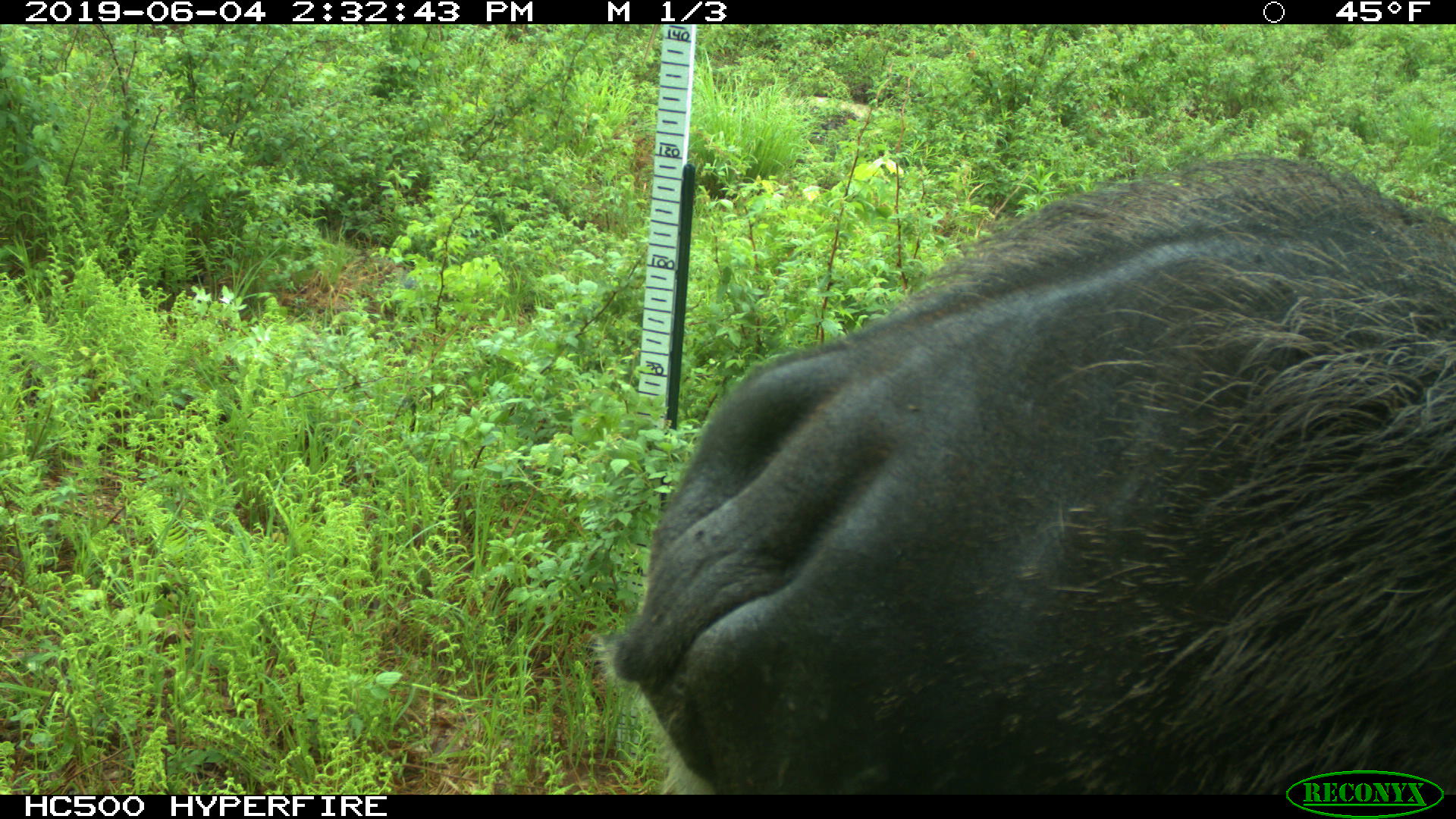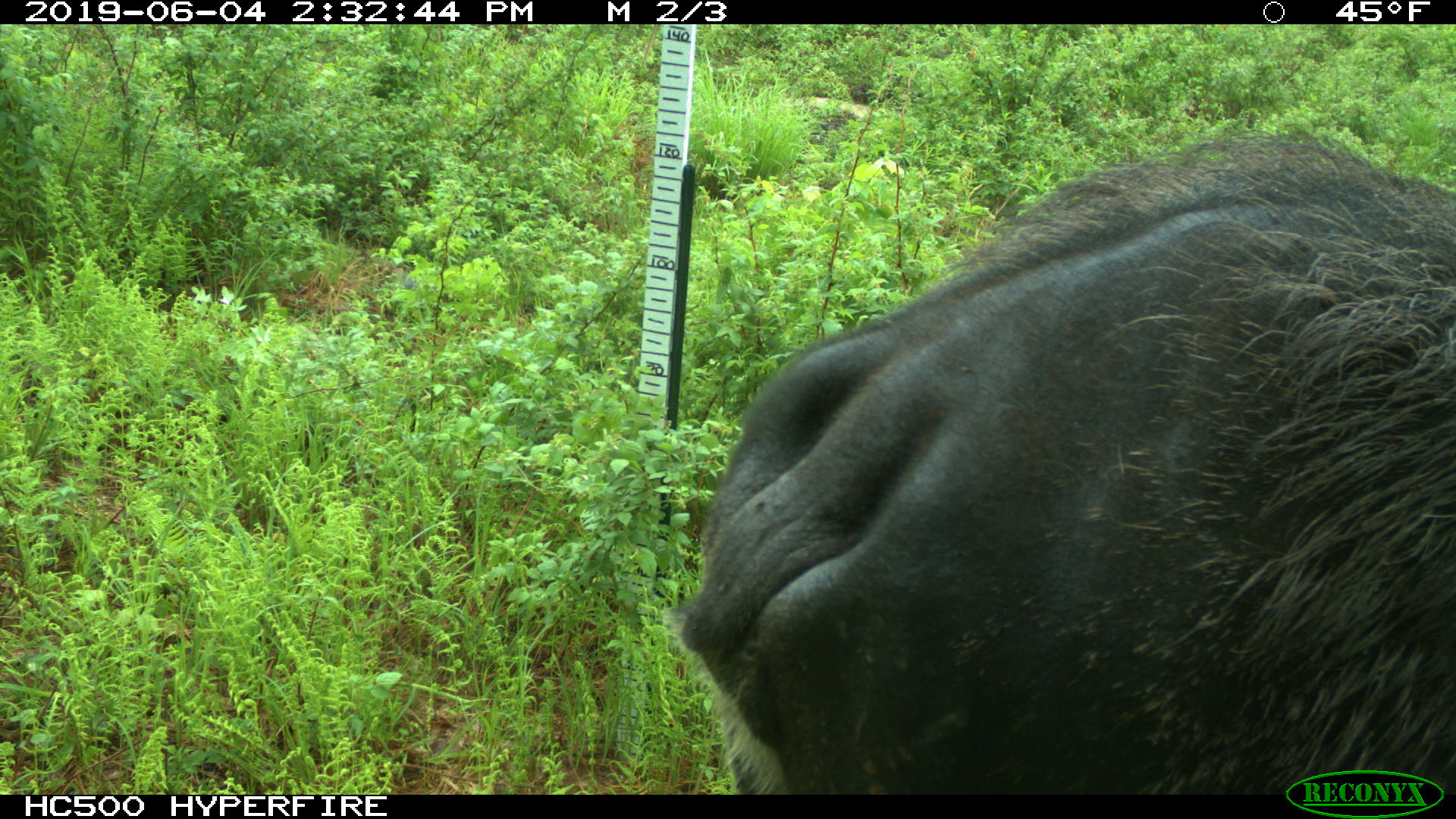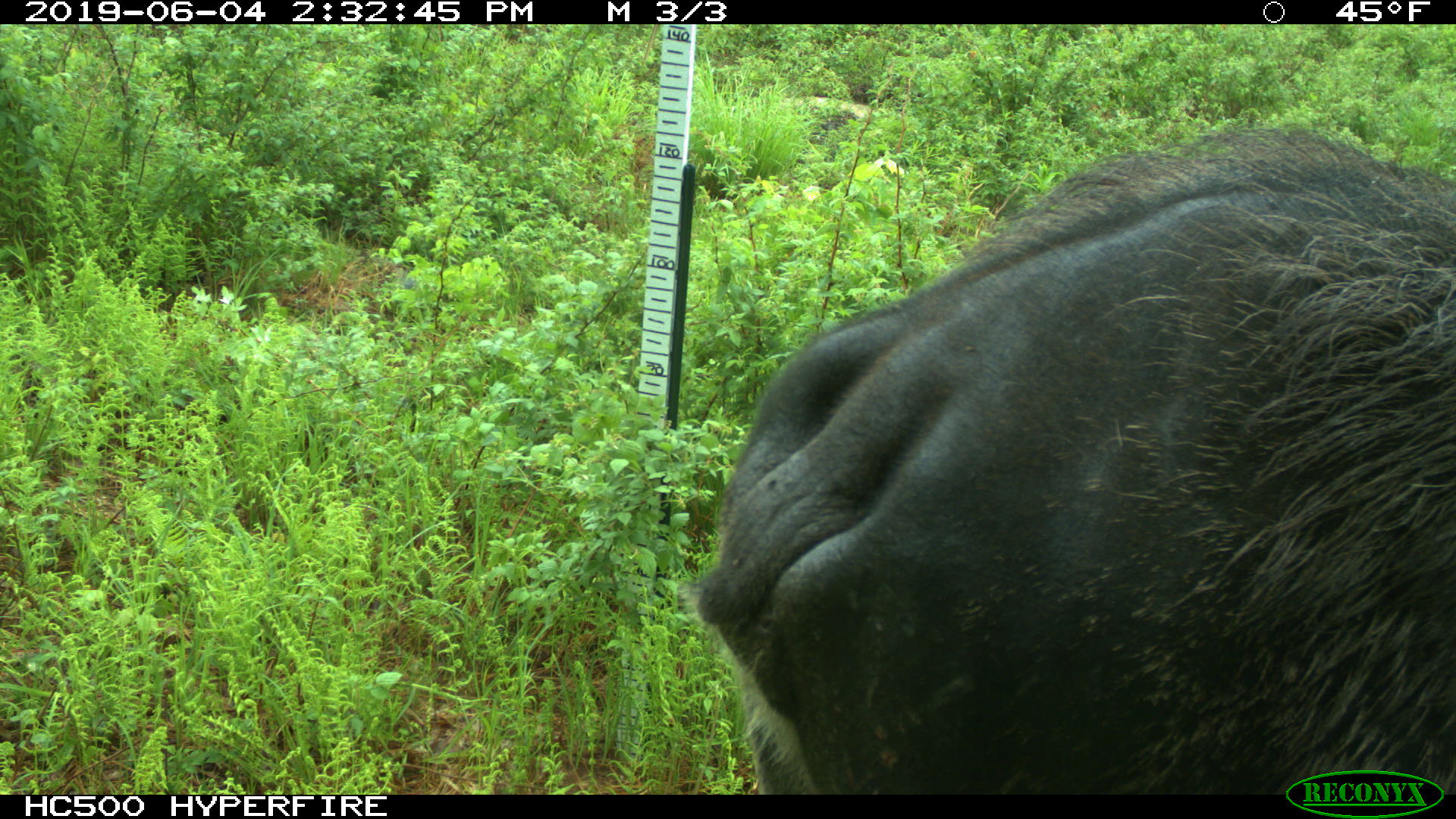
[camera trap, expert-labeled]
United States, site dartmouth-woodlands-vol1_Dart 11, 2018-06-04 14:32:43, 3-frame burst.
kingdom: Animalia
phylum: Chordata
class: Mammalia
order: Artiodactyla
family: Cervidae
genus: Alces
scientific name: Alces alces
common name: moose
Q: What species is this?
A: Moose (Alces alces).